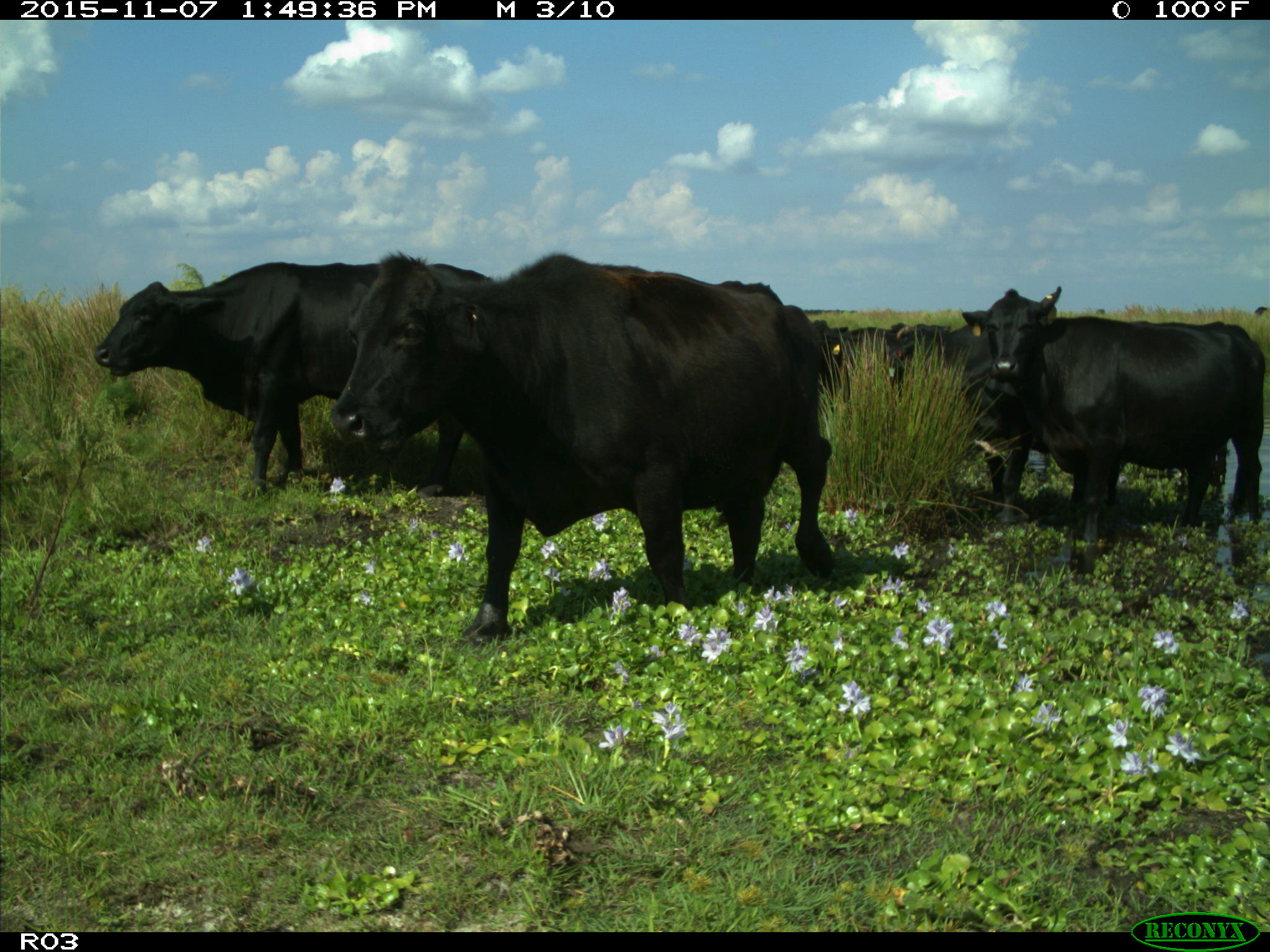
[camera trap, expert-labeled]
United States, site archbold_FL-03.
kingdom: Animalia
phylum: Chordata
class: Mammalia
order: Artiodactyla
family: Bovidae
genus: Bos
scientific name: Bos taurus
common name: domestic cow